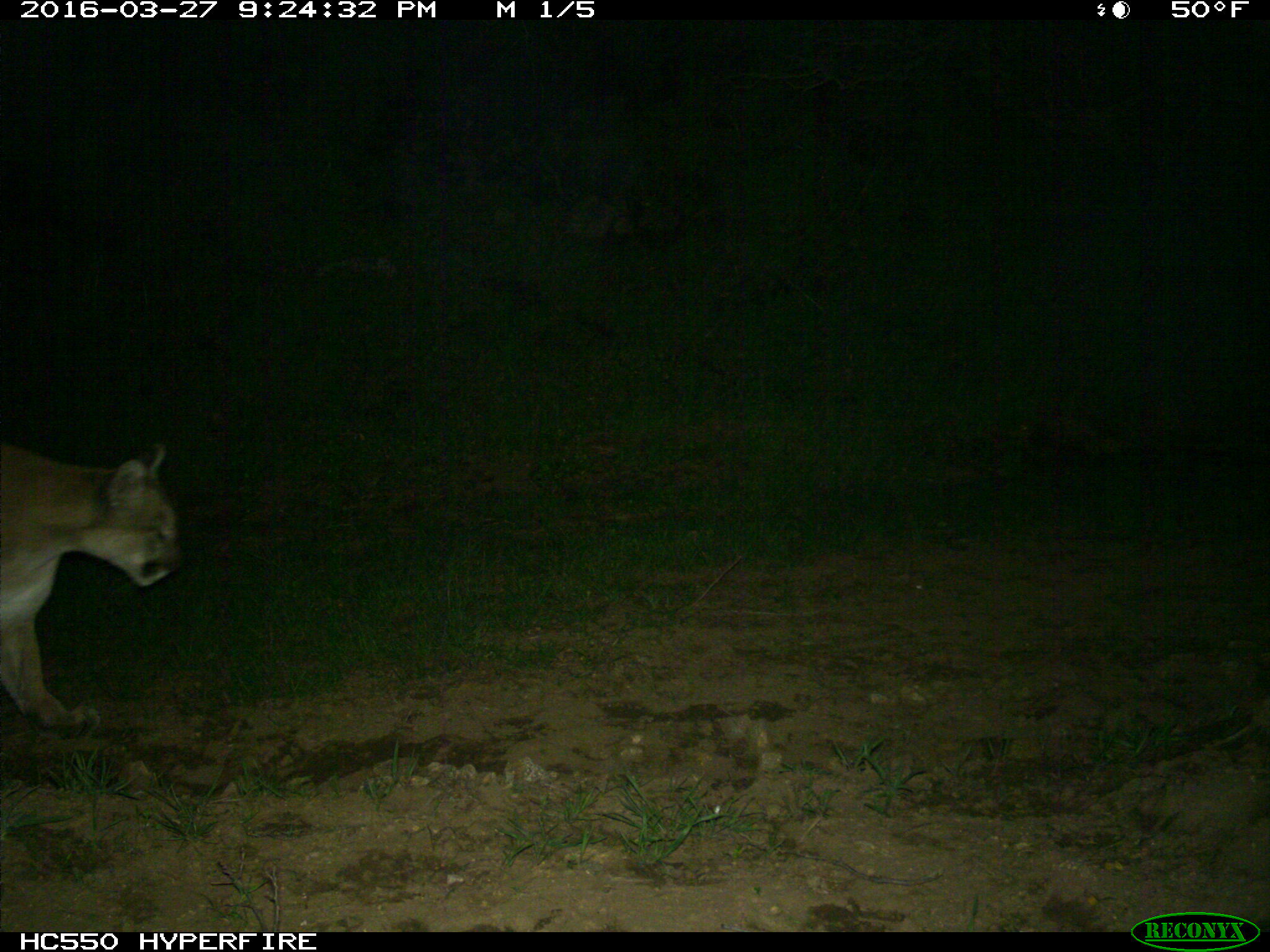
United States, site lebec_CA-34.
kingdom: Animalia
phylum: Chordata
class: Mammalia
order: Carnivora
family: Felidae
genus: Puma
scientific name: Puma concolor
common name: mountain lion